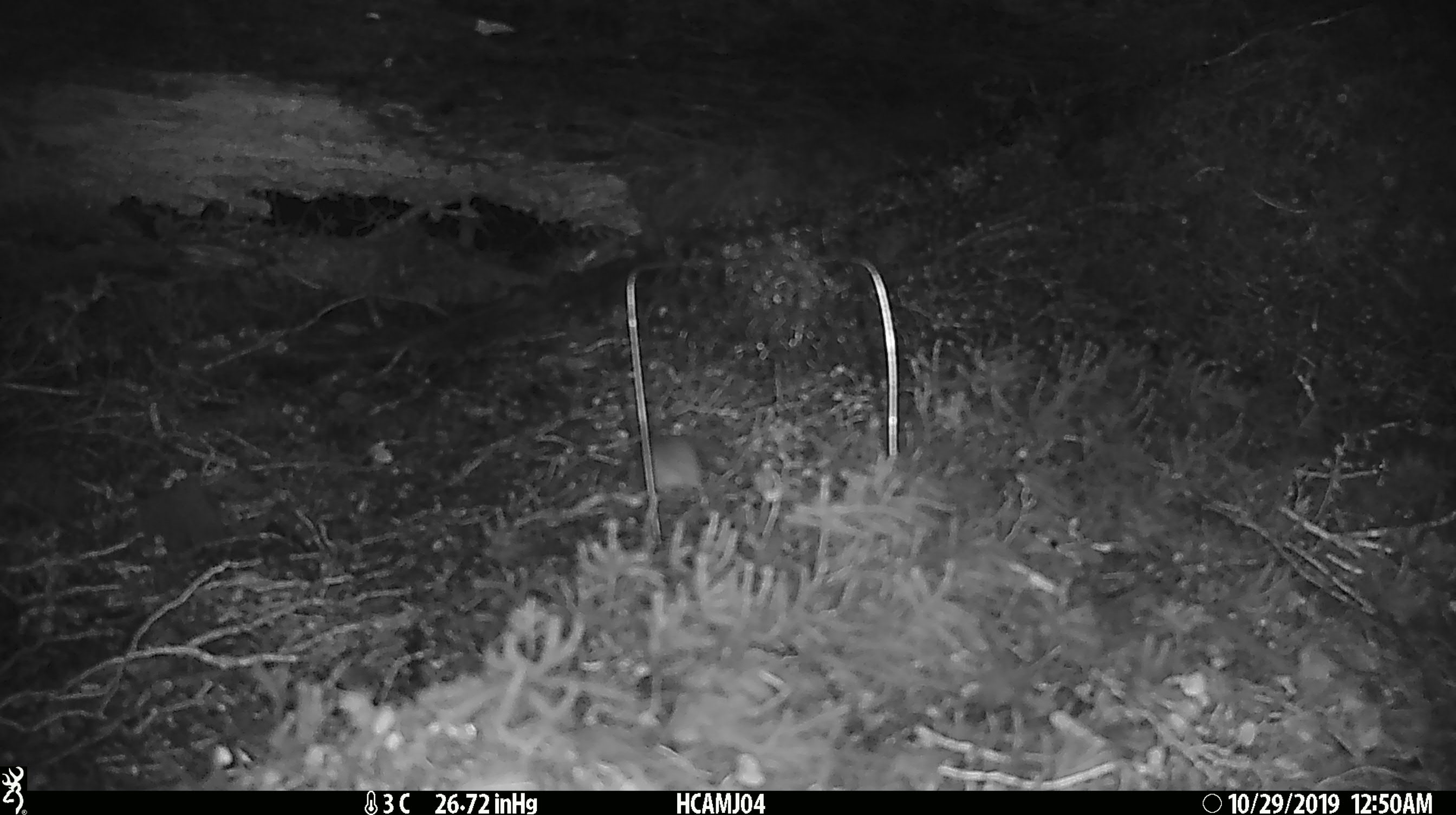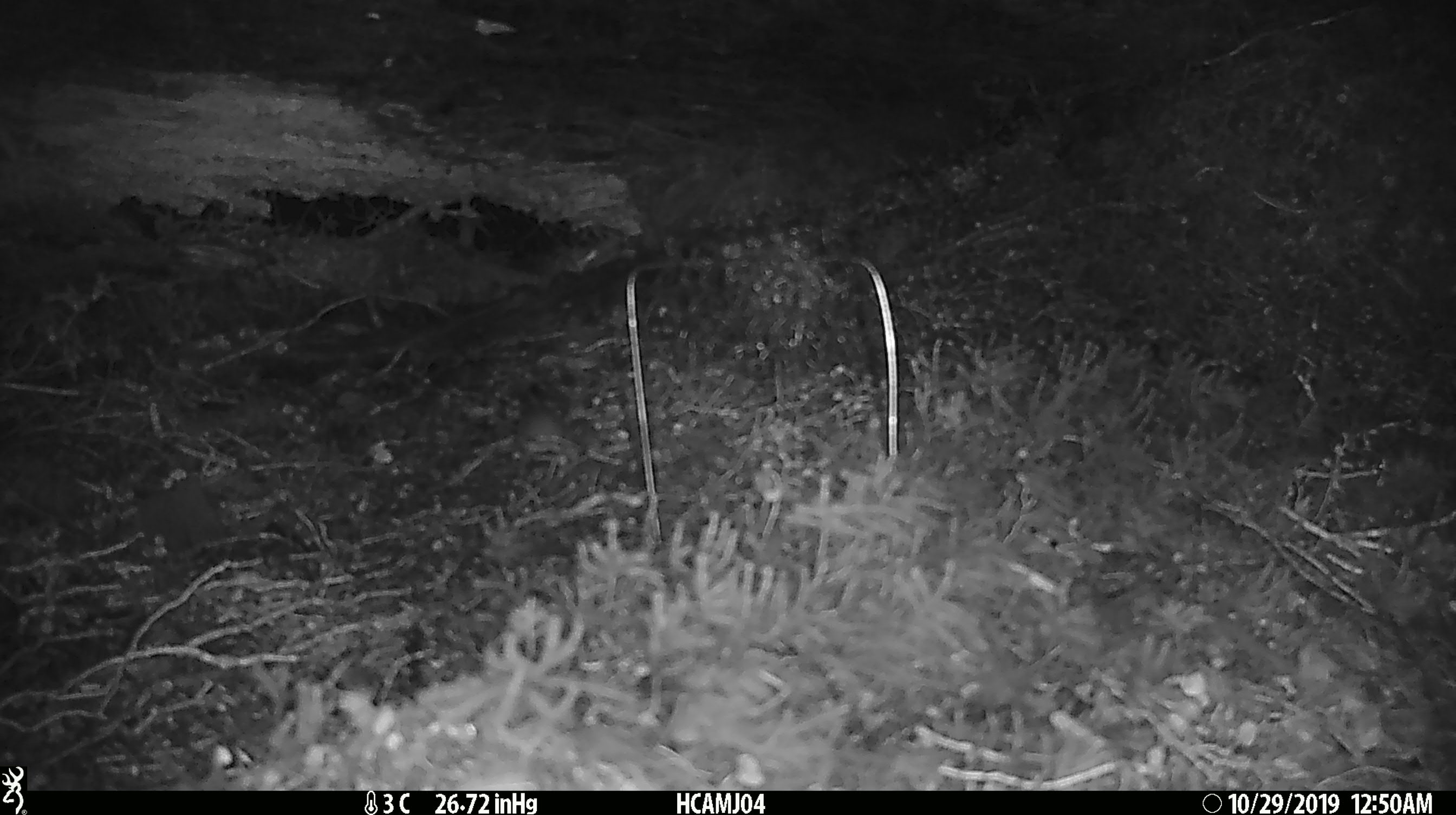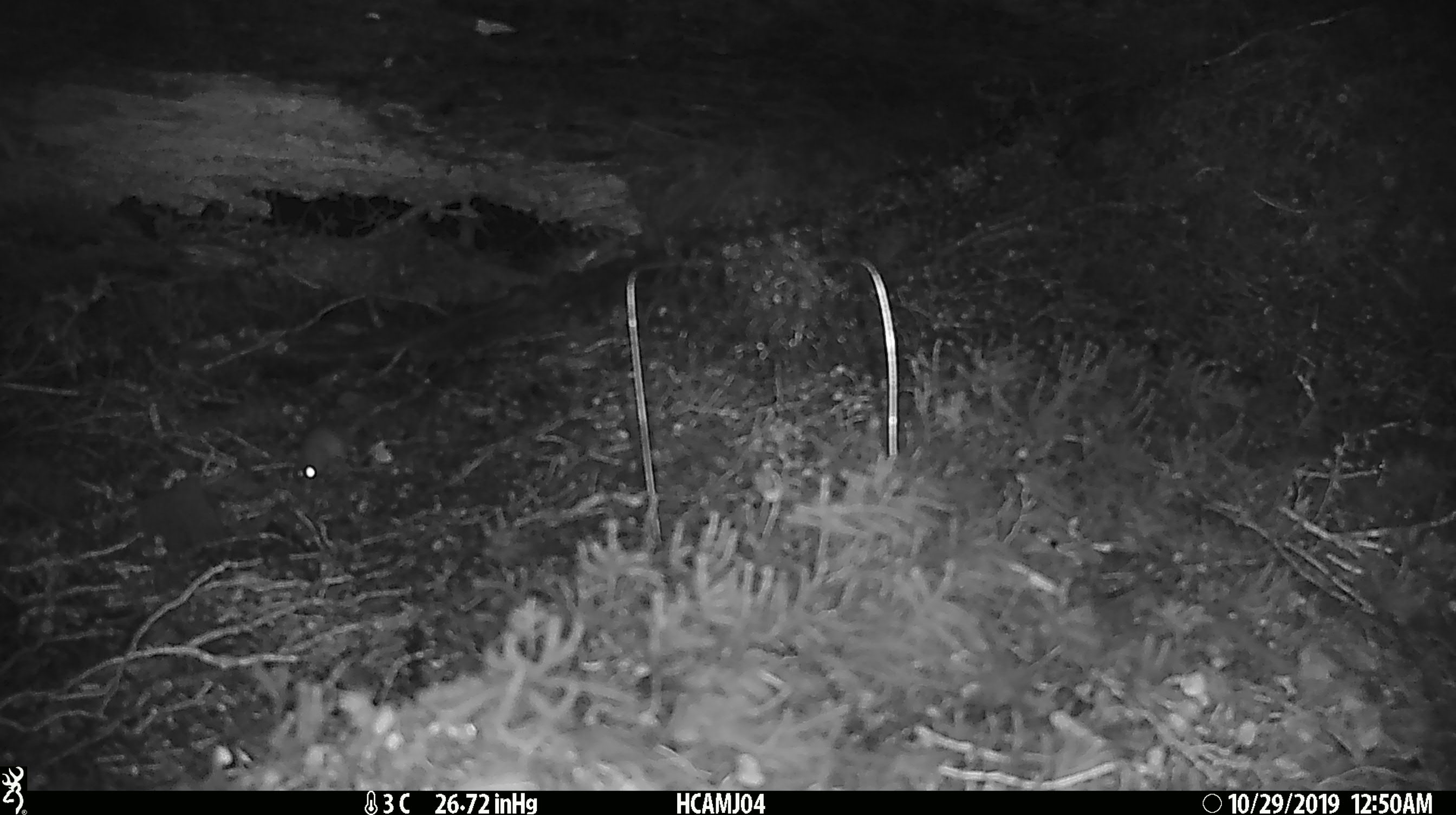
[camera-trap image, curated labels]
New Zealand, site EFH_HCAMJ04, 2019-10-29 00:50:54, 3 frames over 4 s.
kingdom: Animalia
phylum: Chordata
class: Mammalia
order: Rodentia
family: Muridae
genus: Mus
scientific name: Mus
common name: mouse